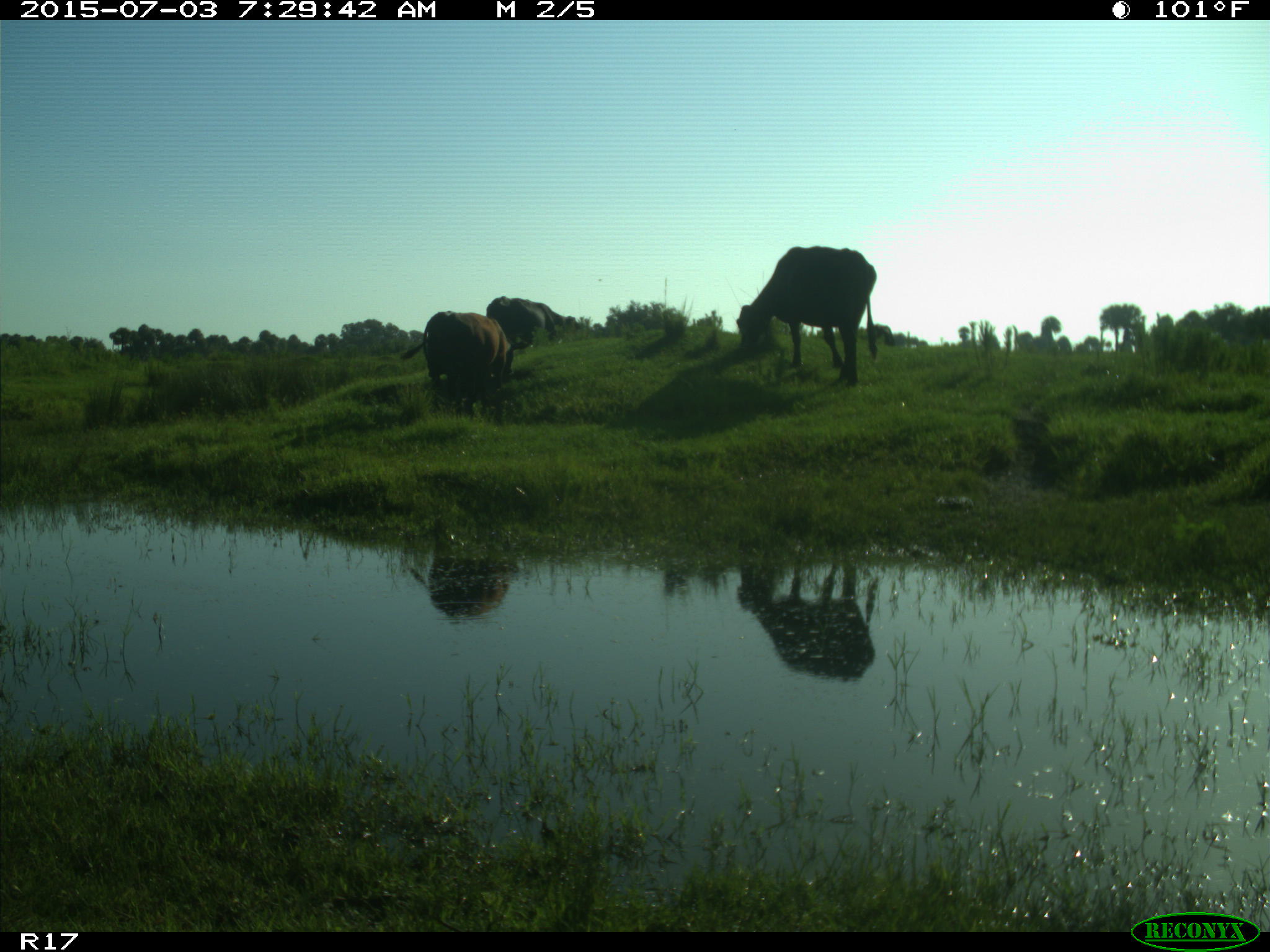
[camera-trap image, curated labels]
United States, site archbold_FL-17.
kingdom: Animalia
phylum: Chordata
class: Mammalia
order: Artiodactyla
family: Bovidae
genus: Bos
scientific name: Bos taurus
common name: domestic cow